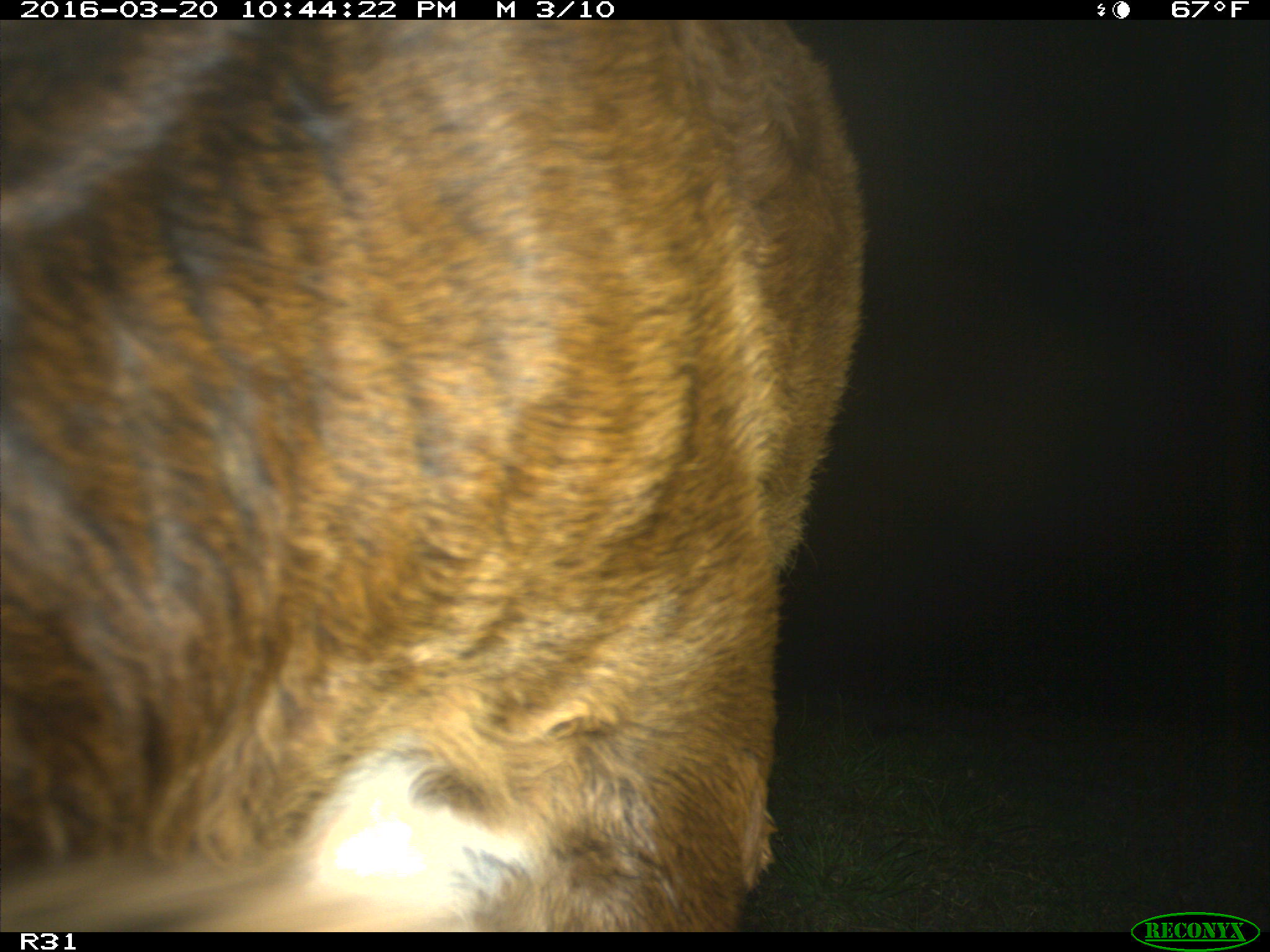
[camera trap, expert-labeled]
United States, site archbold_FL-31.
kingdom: Animalia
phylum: Chordata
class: Mammalia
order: Artiodactyla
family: Bovidae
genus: Bos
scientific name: Bos taurus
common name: domestic cow